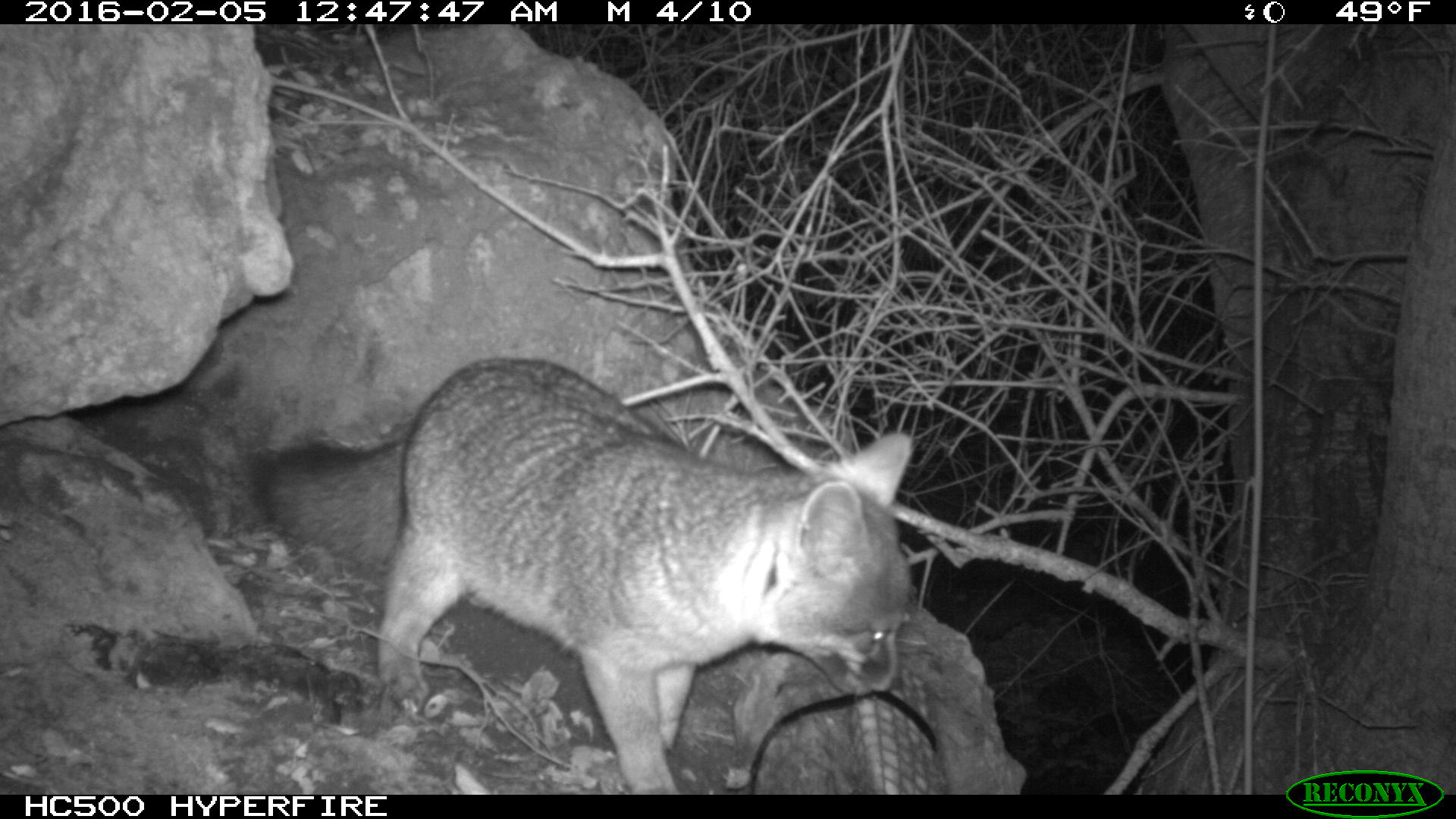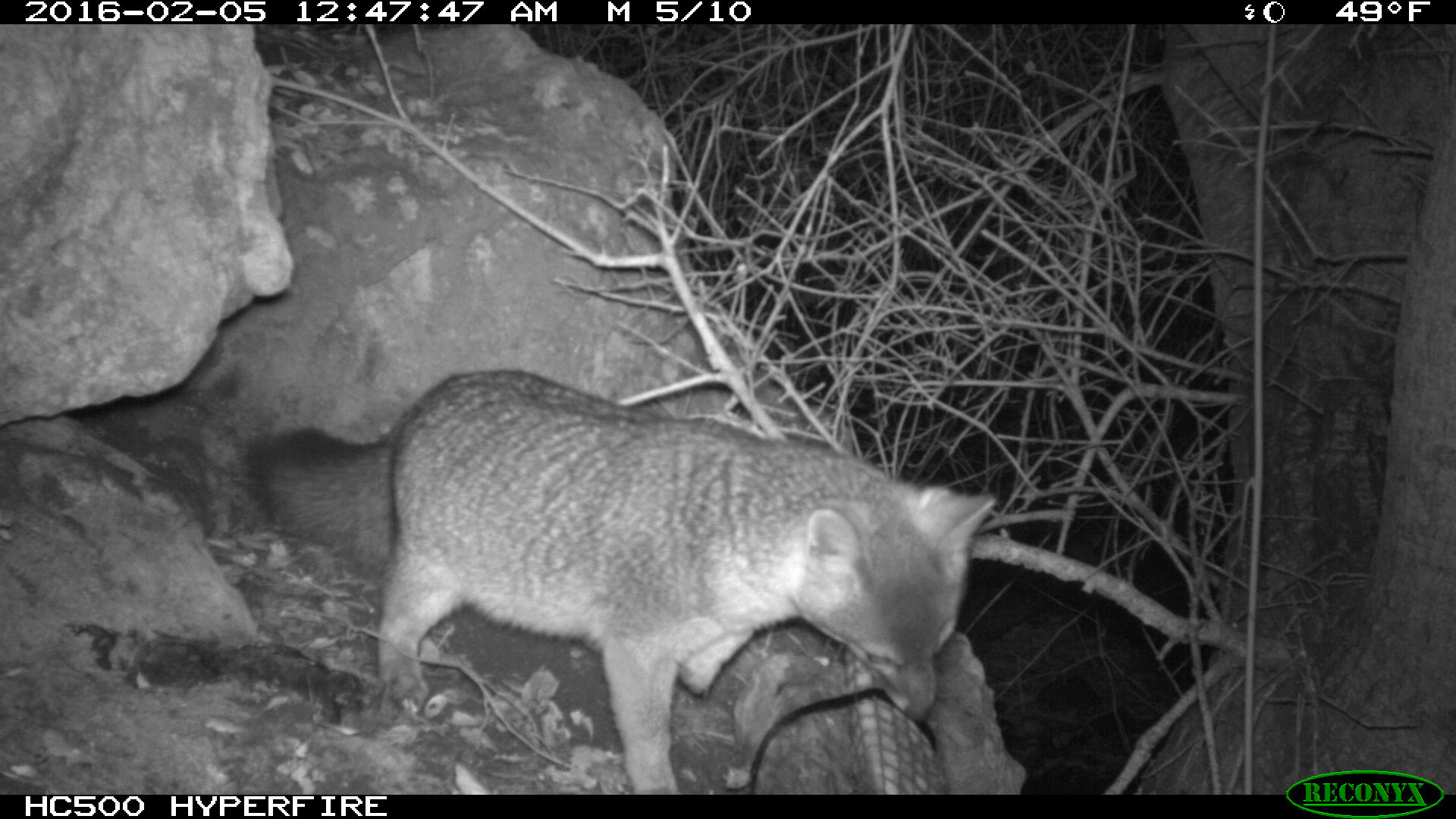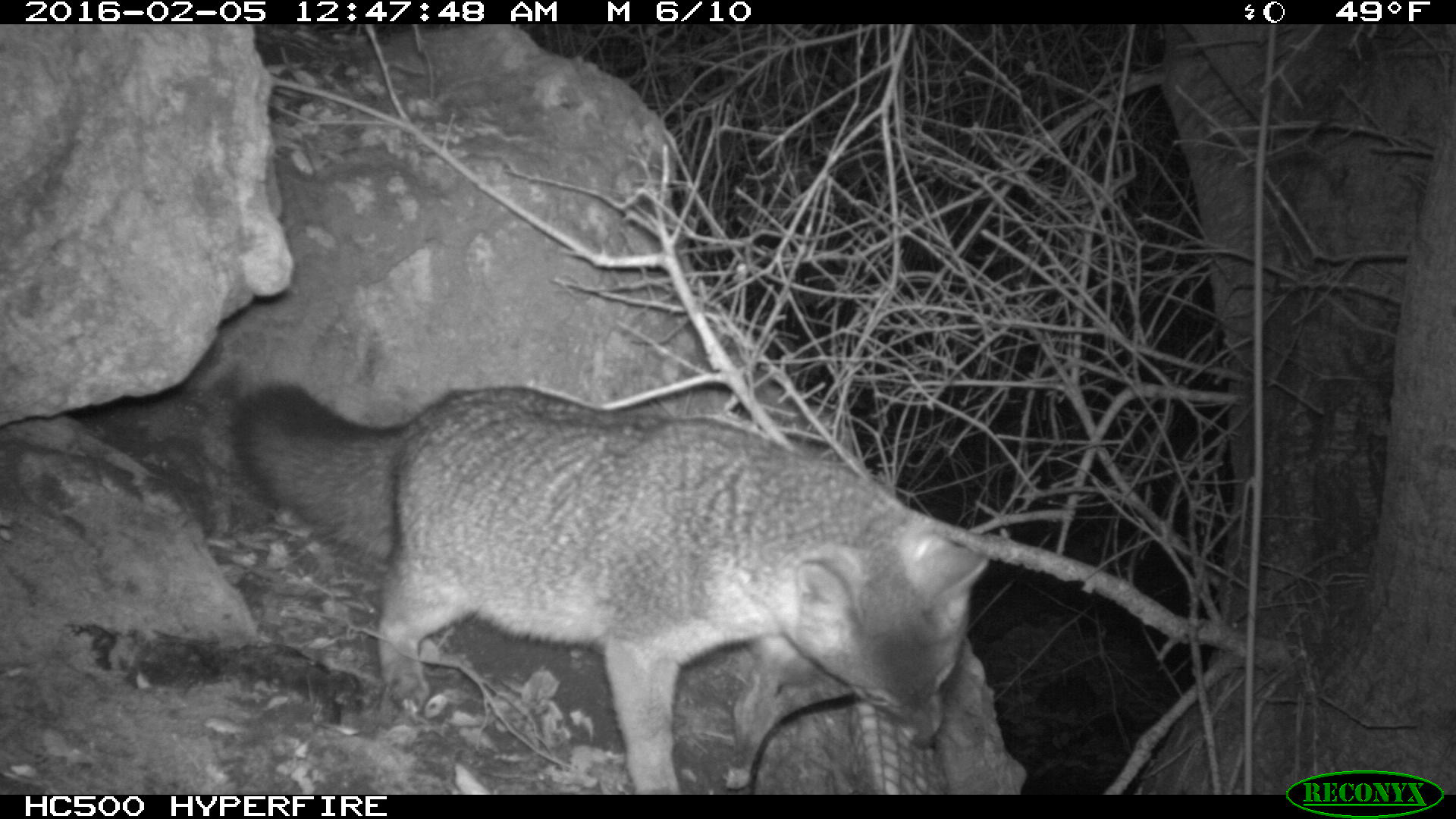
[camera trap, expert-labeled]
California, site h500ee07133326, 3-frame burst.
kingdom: Animalia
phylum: Chordata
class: Mammalia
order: Carnivora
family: Canidae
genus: Urocyon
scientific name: Urocyon littoralis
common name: island fox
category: fox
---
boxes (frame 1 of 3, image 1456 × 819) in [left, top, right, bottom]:
fox: [238, 356, 914, 792]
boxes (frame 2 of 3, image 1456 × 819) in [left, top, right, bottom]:
fox: [241, 369, 995, 793]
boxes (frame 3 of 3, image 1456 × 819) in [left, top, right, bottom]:
fox: [231, 380, 987, 794]